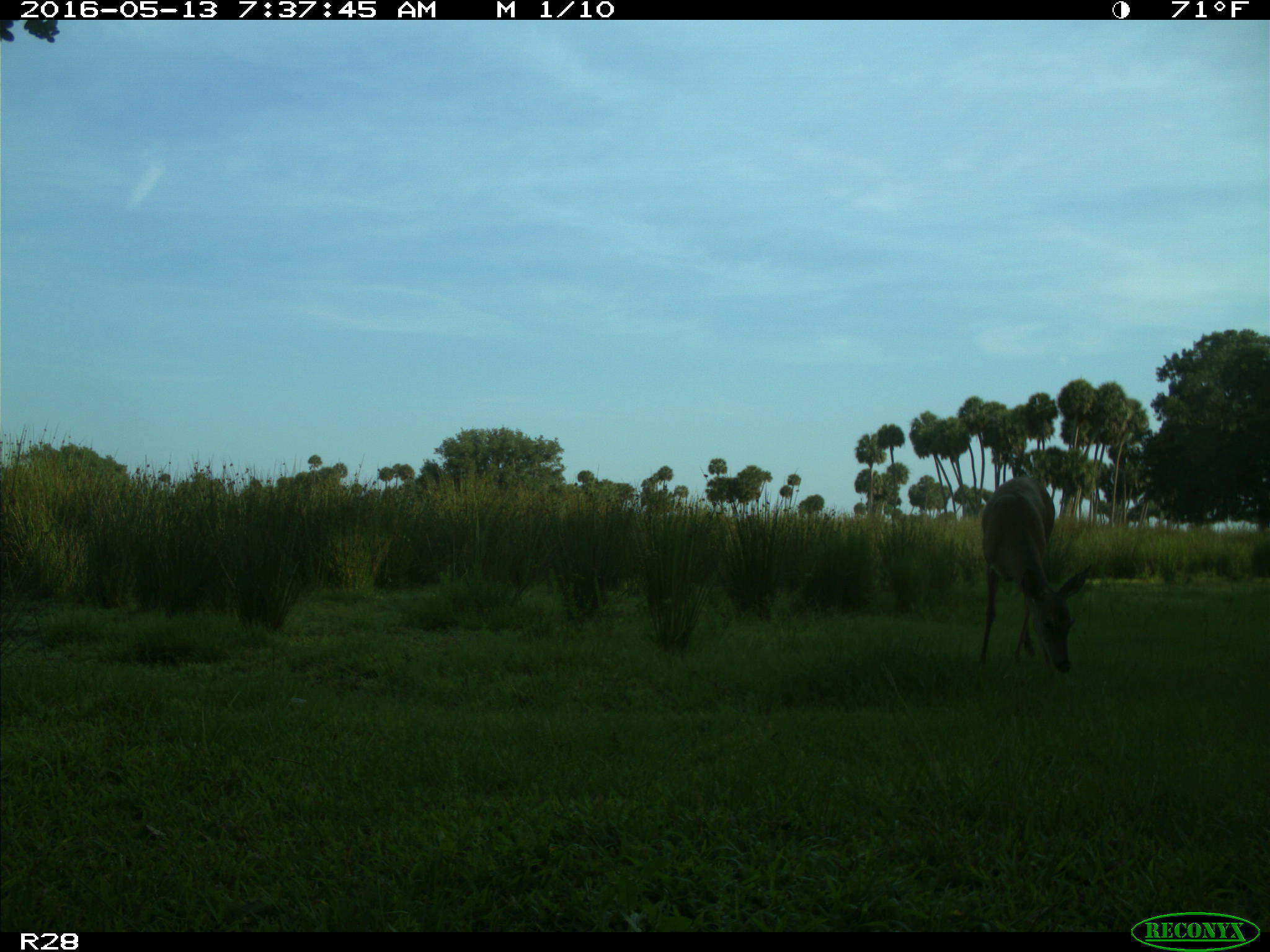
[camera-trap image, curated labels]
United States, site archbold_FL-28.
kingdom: Animalia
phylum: Chordata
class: Mammalia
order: Artiodactyla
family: Cervidae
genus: Odocoileus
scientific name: Odocoileus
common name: deer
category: unidentified deer